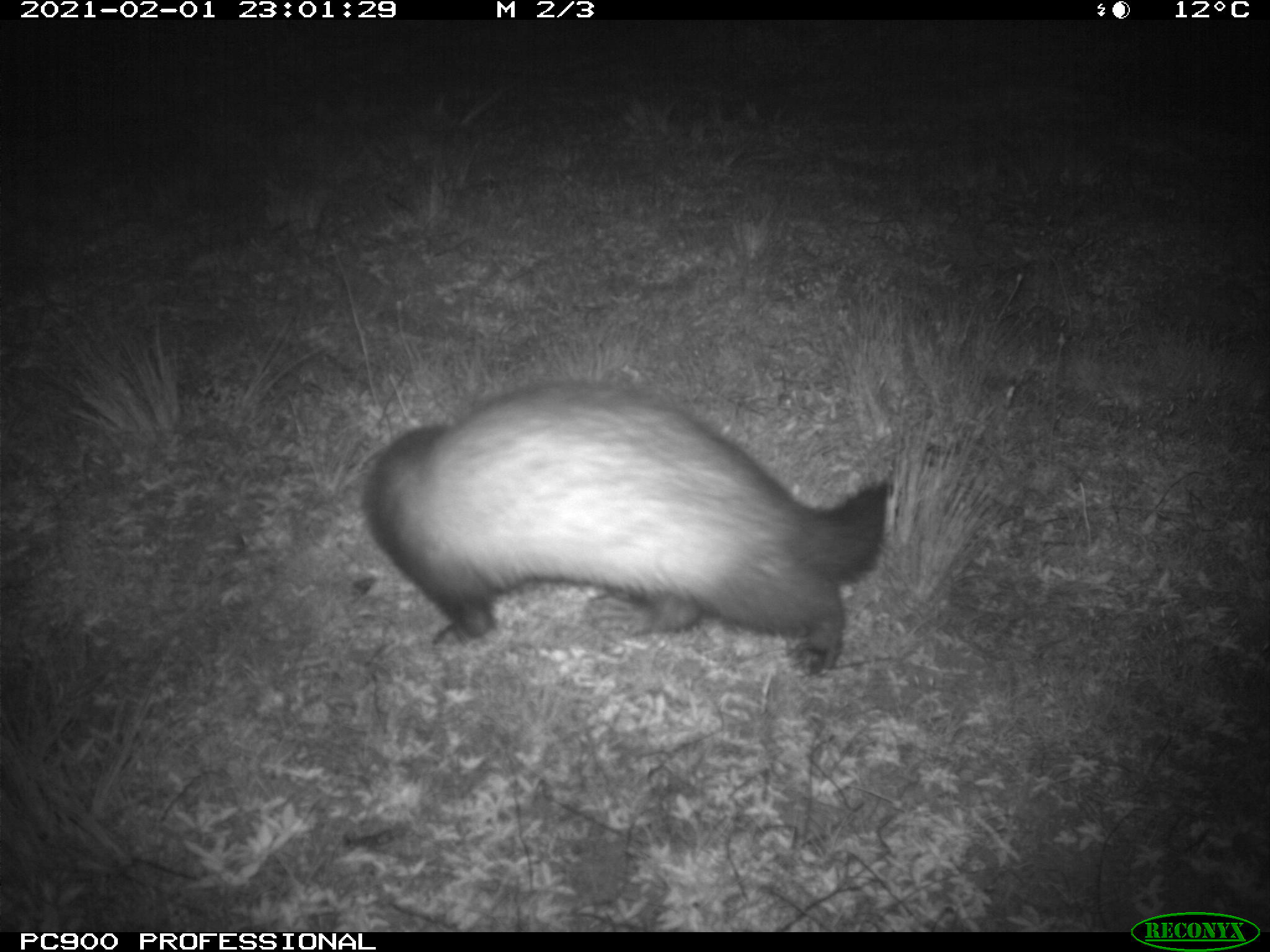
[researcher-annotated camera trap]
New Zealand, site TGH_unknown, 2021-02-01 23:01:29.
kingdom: Animalia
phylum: Chordata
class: Mammalia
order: Carnivora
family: Mustelidae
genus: Mustela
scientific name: Mustela furo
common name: ferret